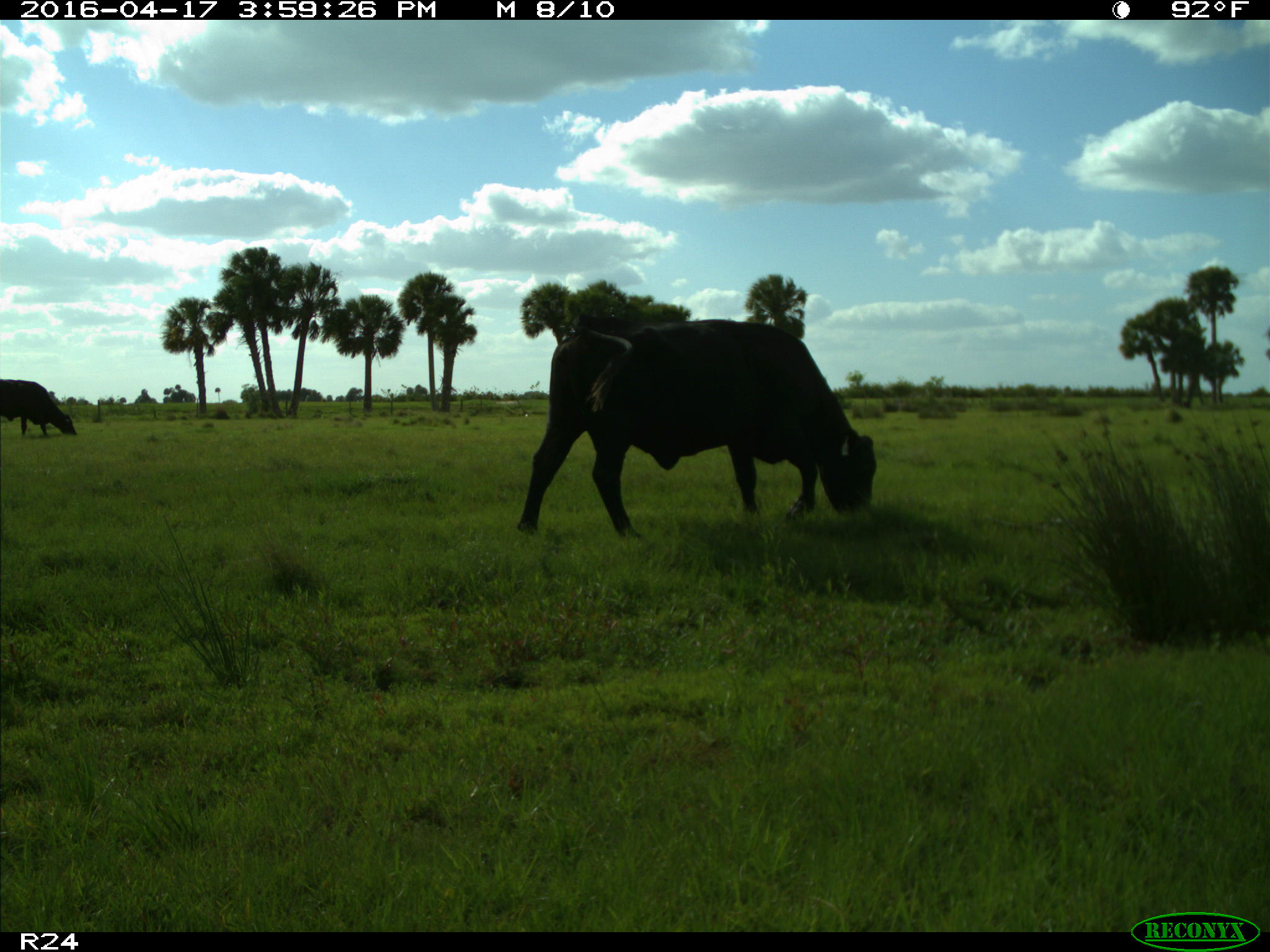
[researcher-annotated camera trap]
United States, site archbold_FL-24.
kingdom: Animalia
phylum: Chordata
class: Mammalia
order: Artiodactyla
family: Bovidae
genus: Bos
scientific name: Bos taurus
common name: domestic cow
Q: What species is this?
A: Bos taurus (domestic cow).